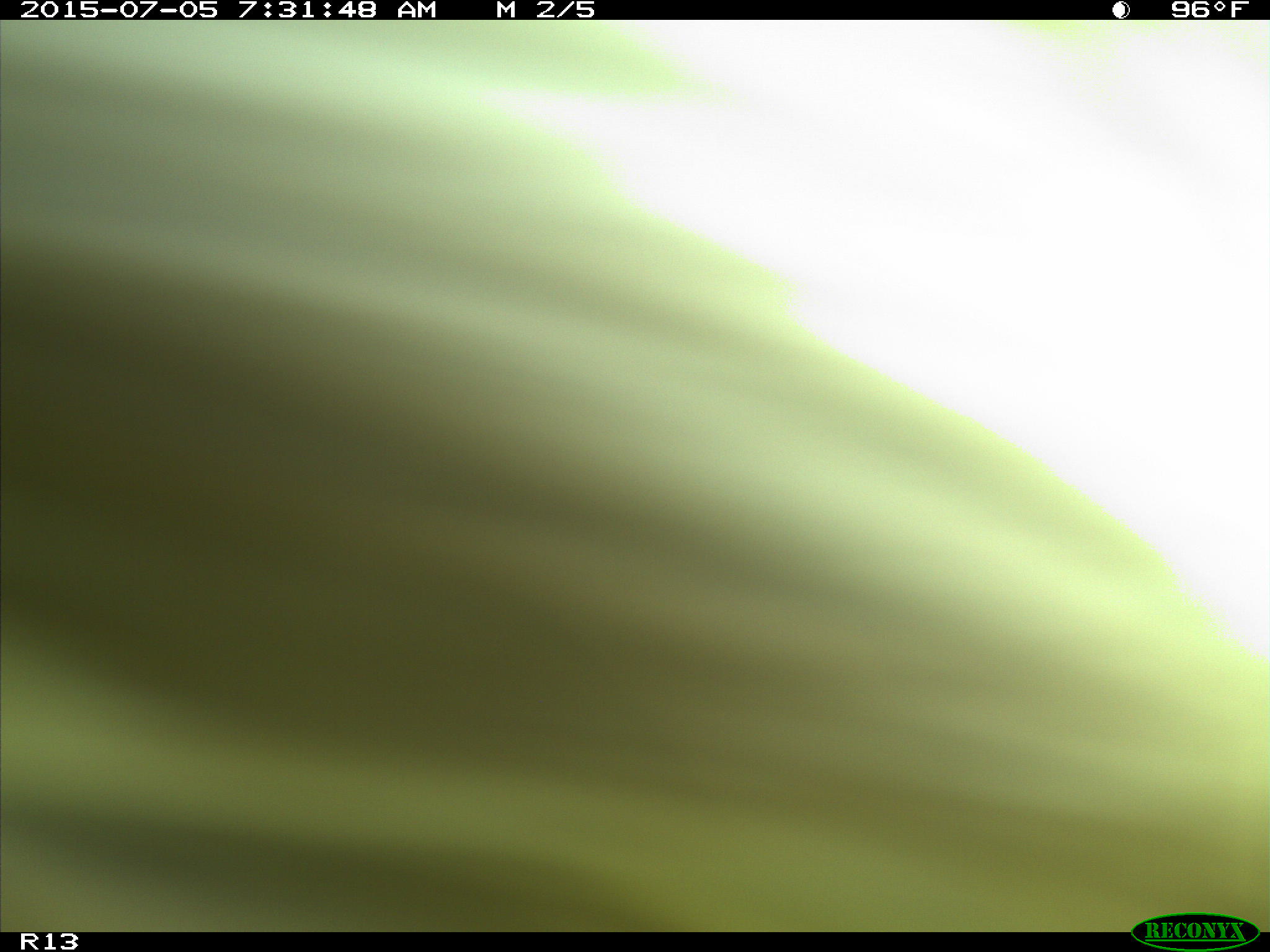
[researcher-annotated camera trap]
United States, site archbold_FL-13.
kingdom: Animalia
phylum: Chordata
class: Mammalia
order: Artiodactyla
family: Bovidae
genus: Bos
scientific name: Bos taurus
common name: domestic cow